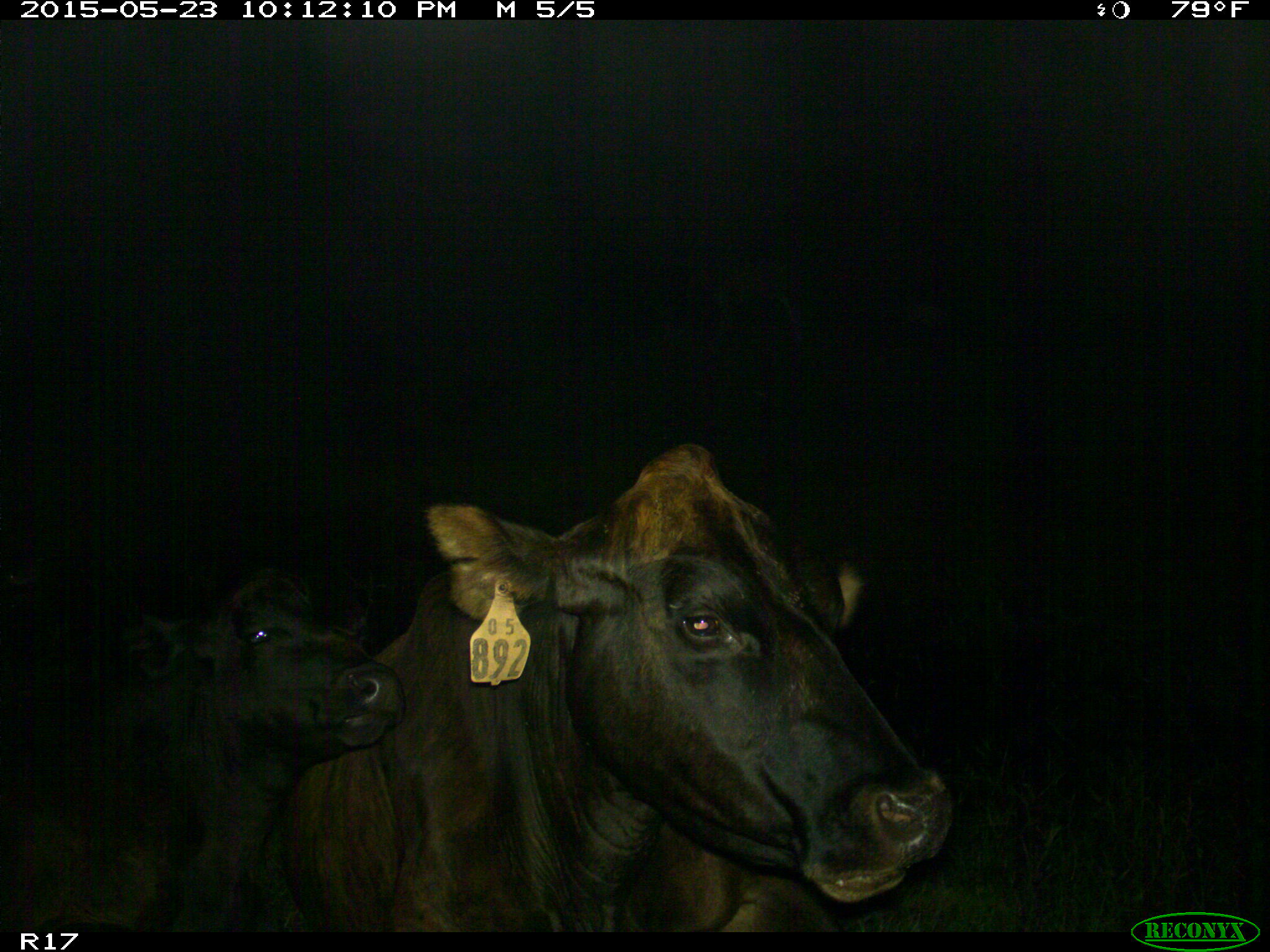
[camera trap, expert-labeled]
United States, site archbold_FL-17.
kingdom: Animalia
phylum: Chordata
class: Mammalia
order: Artiodactyla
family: Bovidae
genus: Bos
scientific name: Bos taurus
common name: domestic cow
Bos taurus (domestic cow).